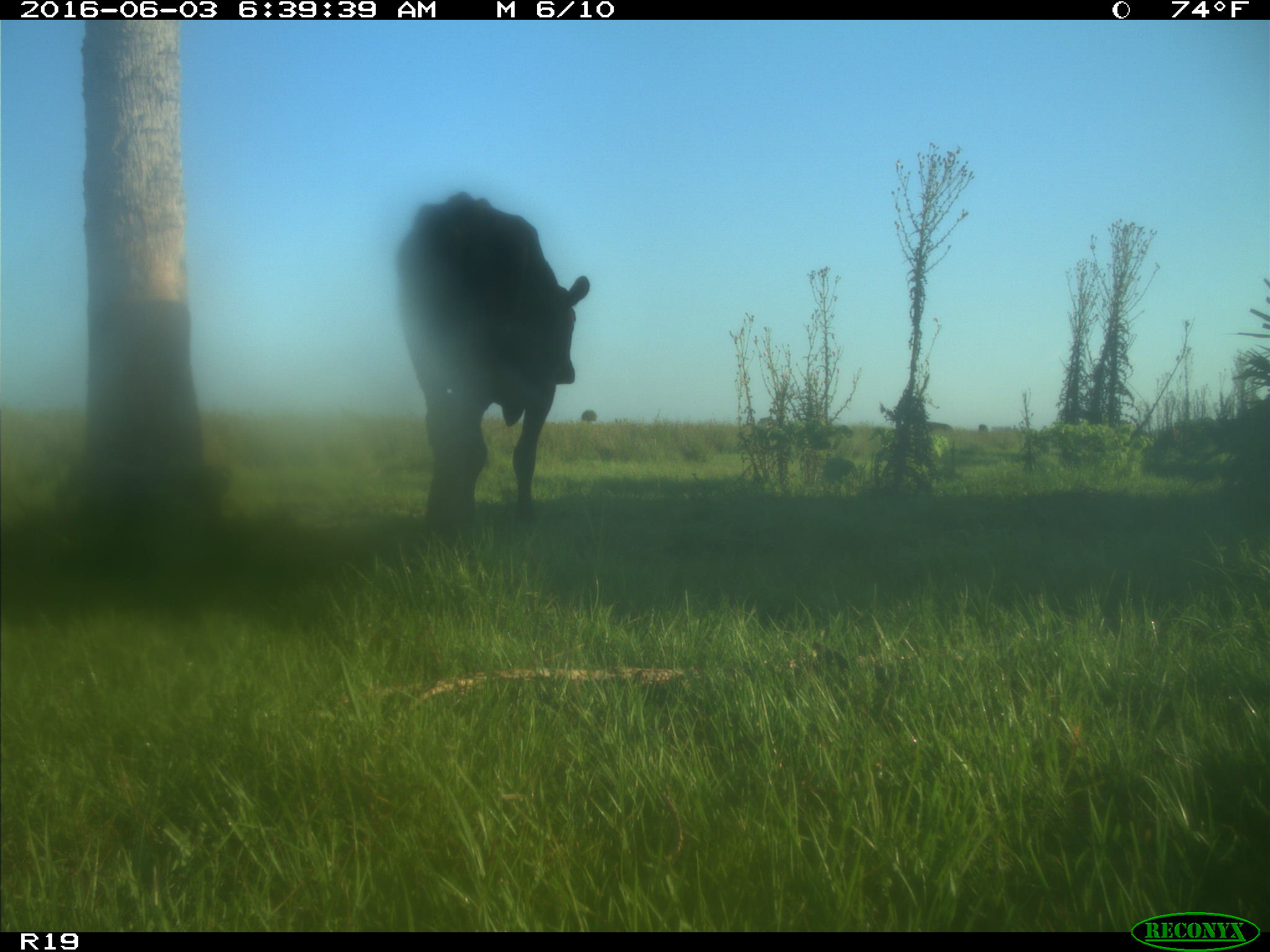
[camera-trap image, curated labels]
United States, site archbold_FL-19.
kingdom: Animalia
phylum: Chordata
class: Mammalia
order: Artiodactyla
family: Bovidae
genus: Bos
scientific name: Bos taurus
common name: domestic cow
Bos taurus (domestic cow).